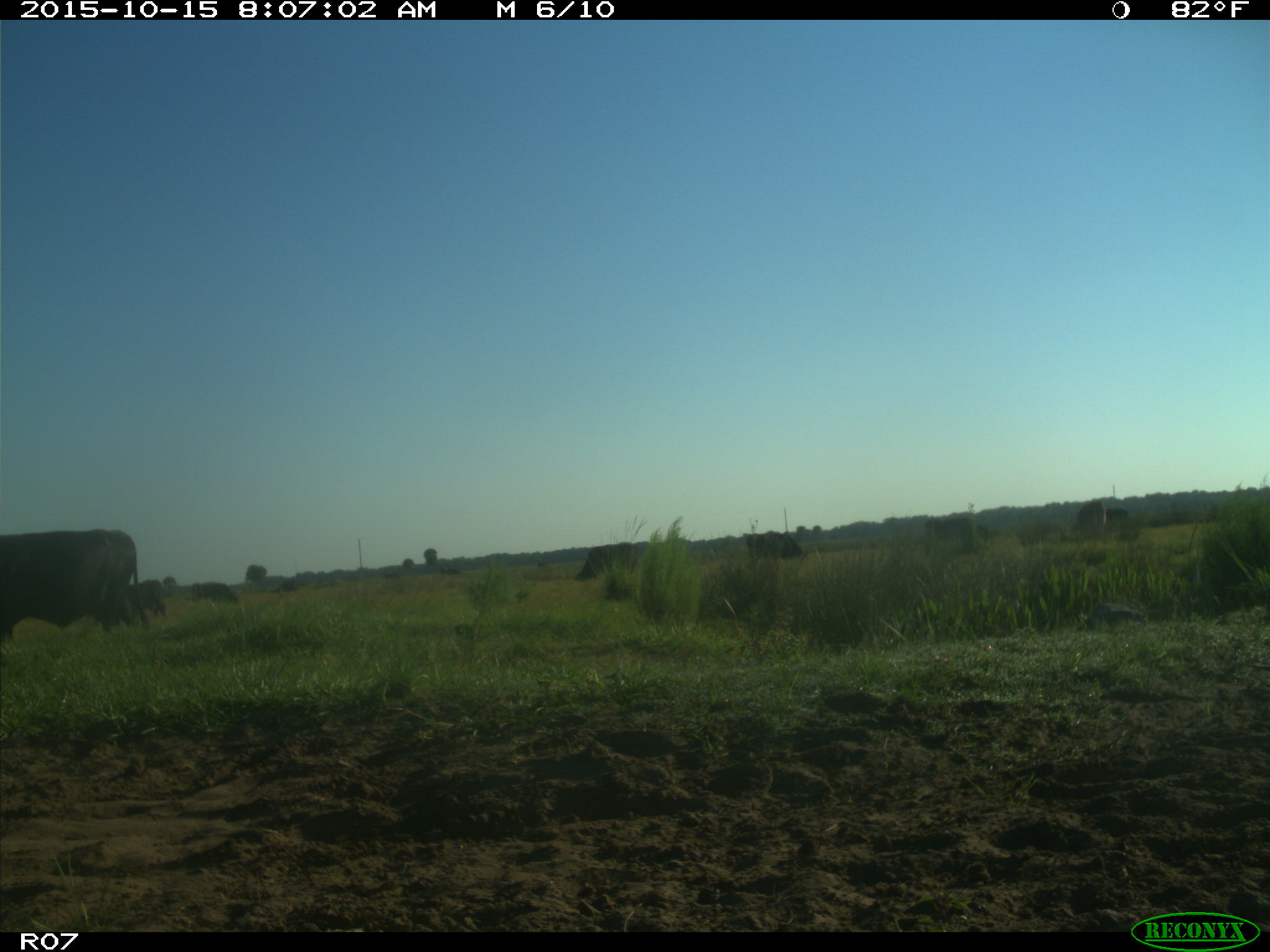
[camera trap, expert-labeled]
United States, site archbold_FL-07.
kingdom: Animalia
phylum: Chordata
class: Mammalia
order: Artiodactyla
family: Bovidae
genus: Bos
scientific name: Bos taurus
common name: domestic cow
Bos taurus (domestic cow).